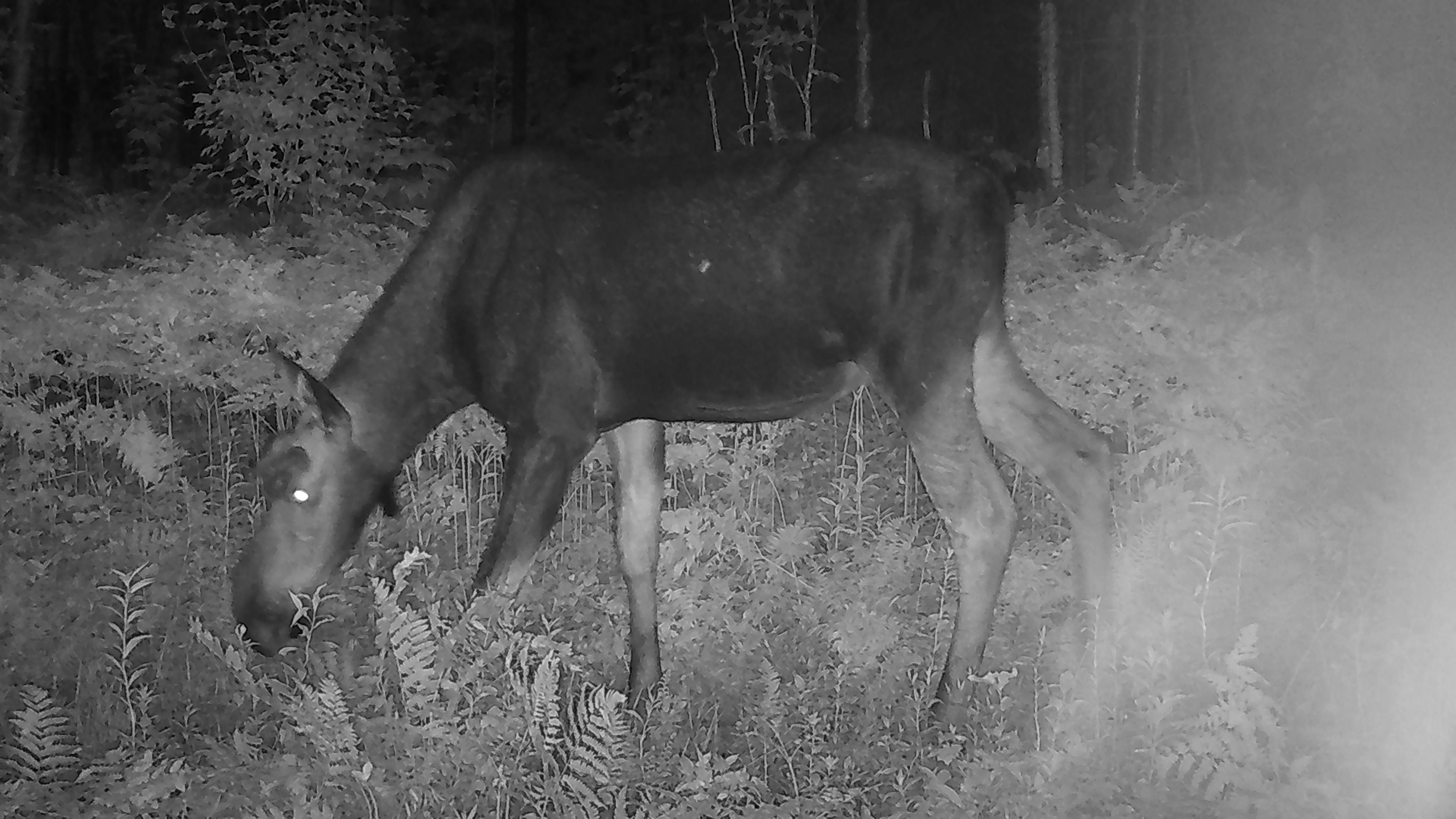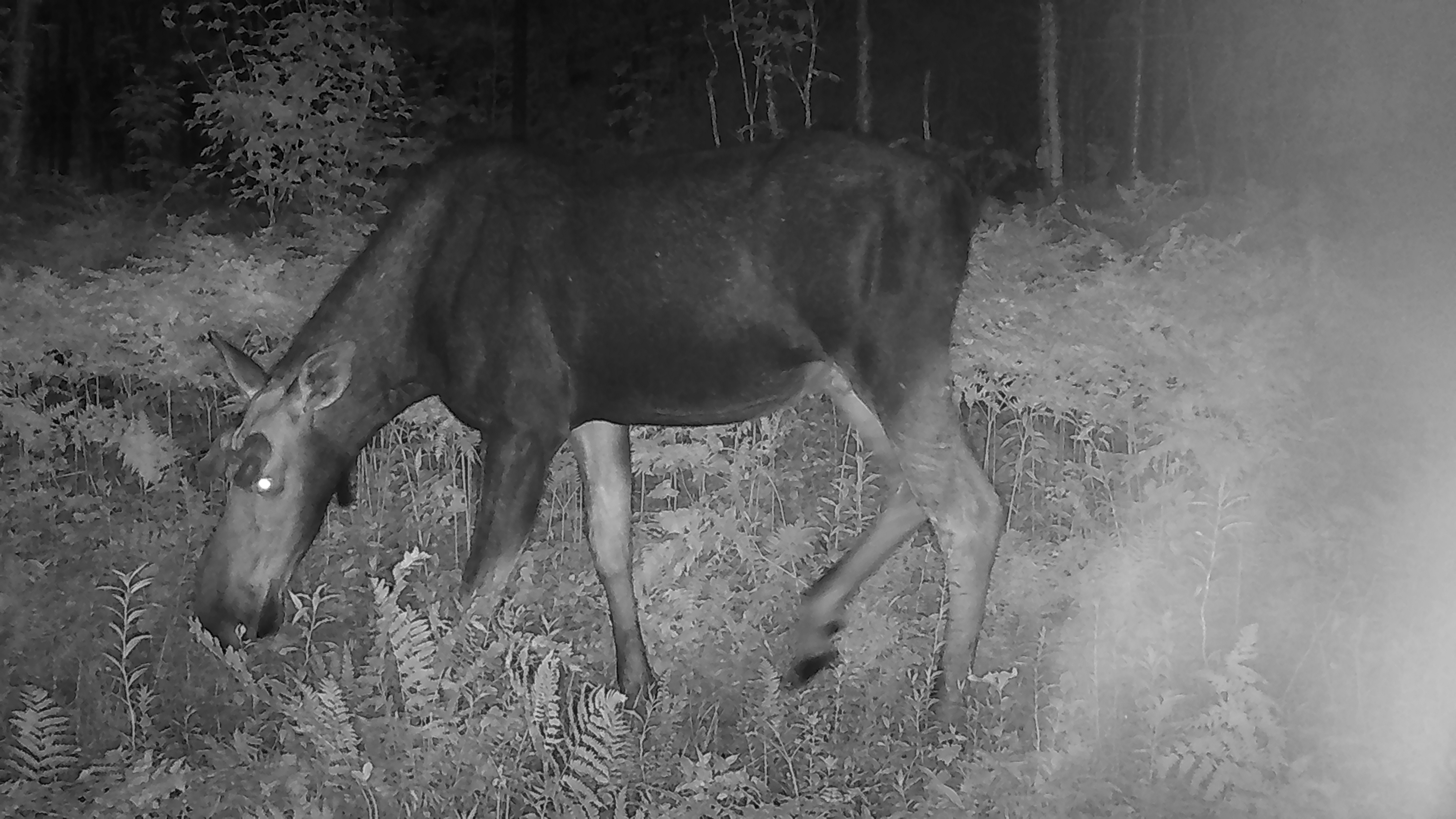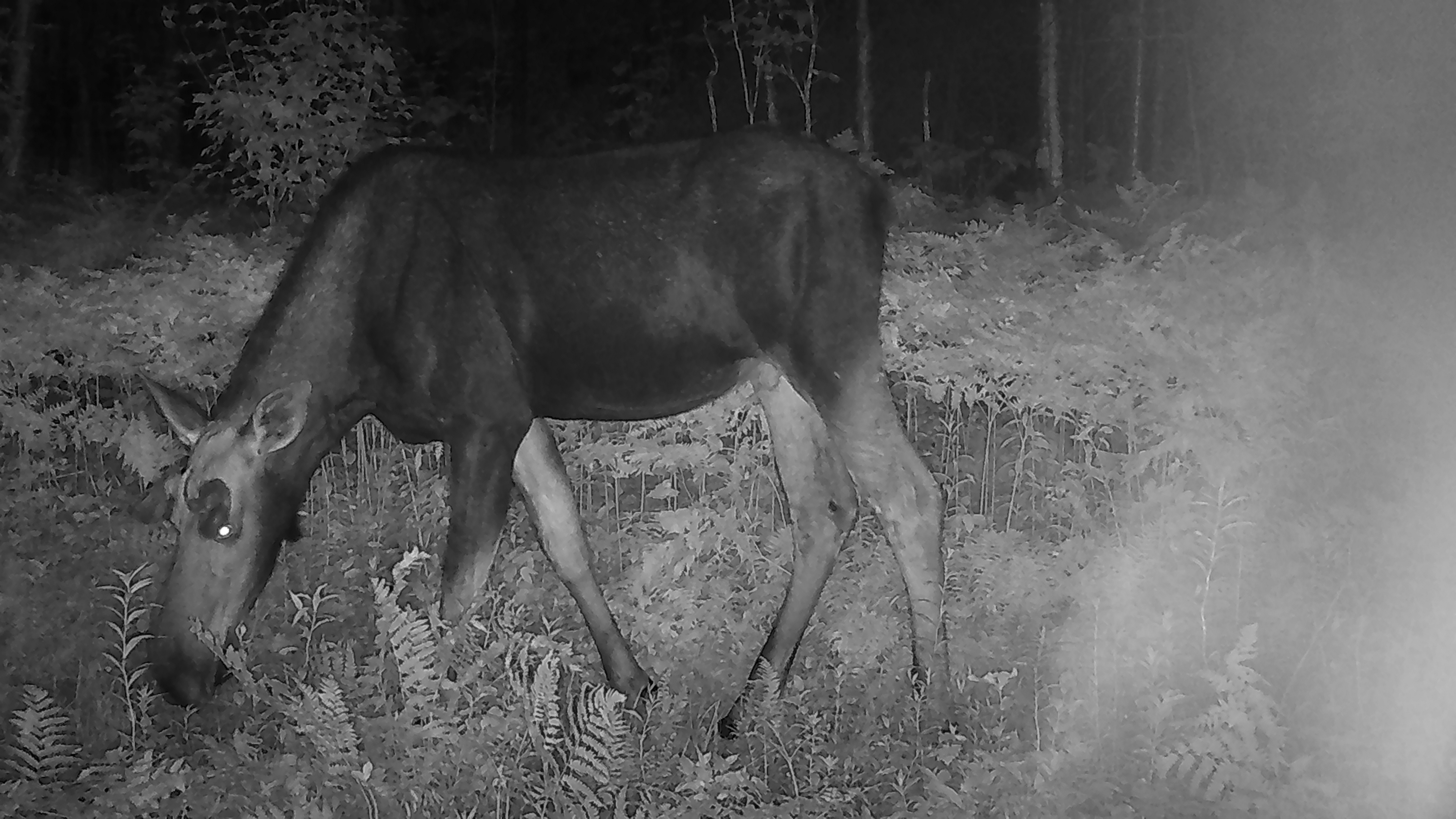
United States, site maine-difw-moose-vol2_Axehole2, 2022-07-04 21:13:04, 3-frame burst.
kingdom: Animalia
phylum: Chordata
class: Mammalia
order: Artiodactyla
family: Cervidae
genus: Alces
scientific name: Alces alces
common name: moose